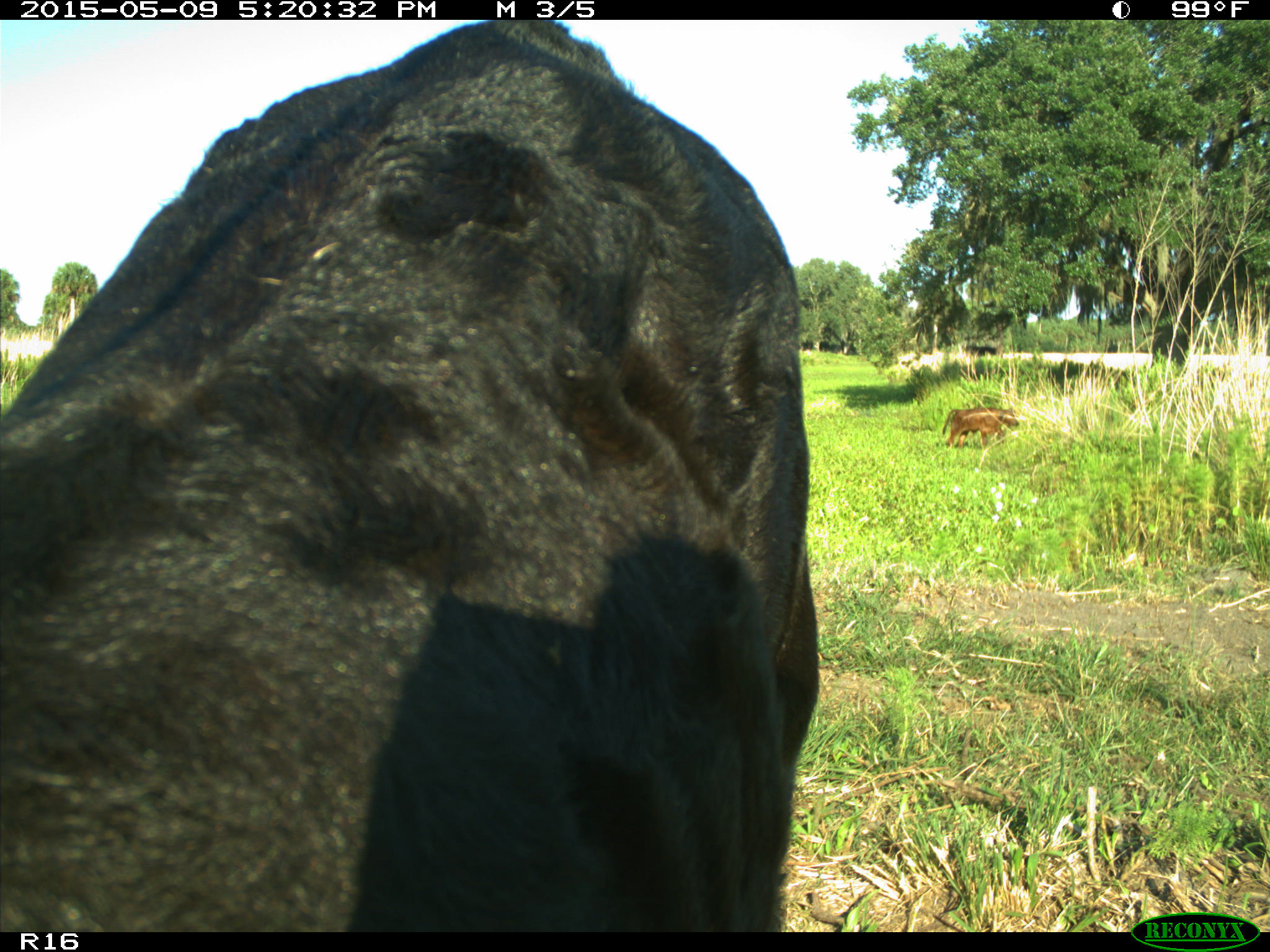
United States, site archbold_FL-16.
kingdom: Animalia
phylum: Chordata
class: Mammalia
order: Artiodactyla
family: Suidae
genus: Sus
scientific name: Sus scrofa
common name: wild boar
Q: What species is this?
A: Sus scrofa (wild boar).